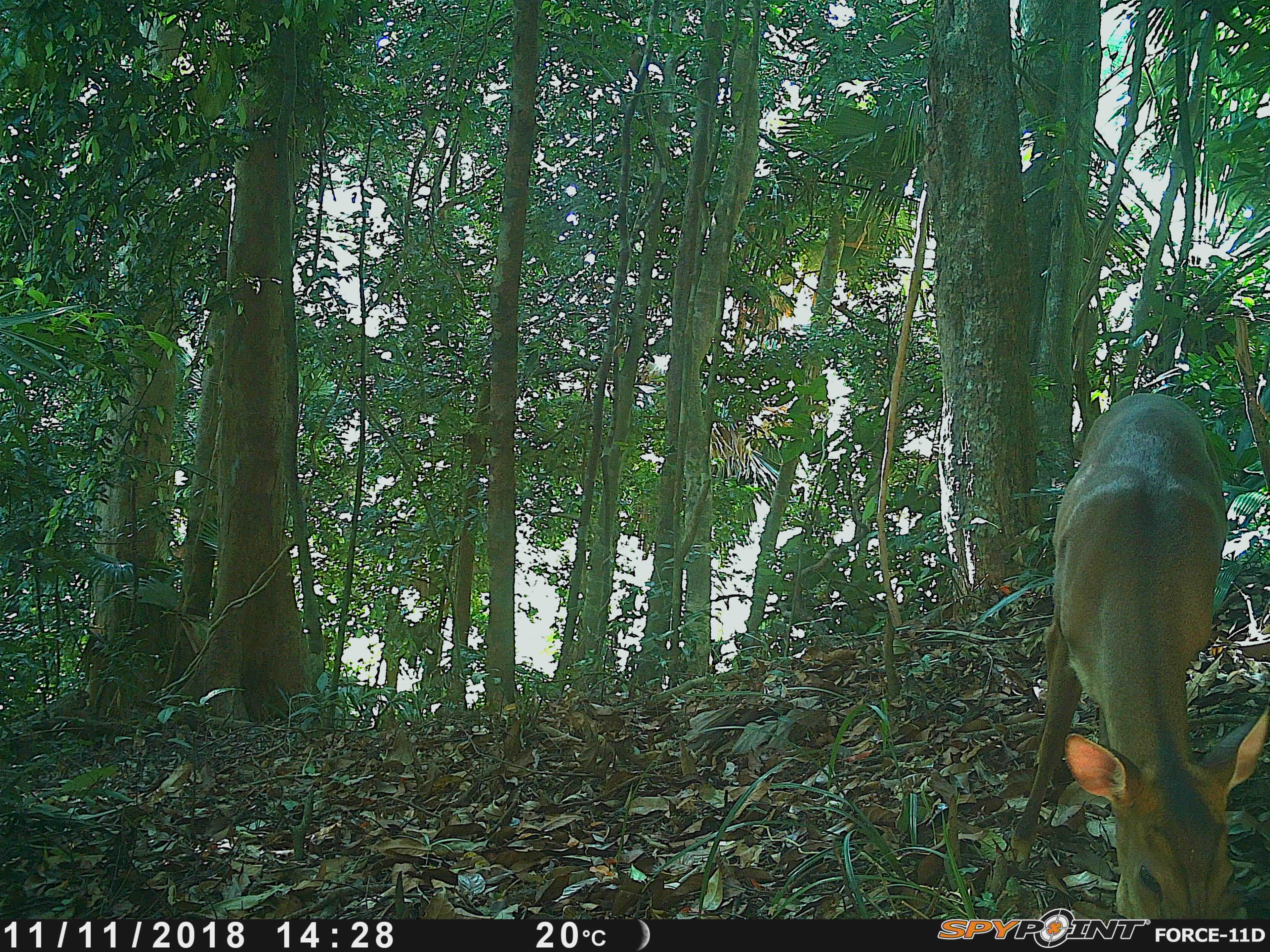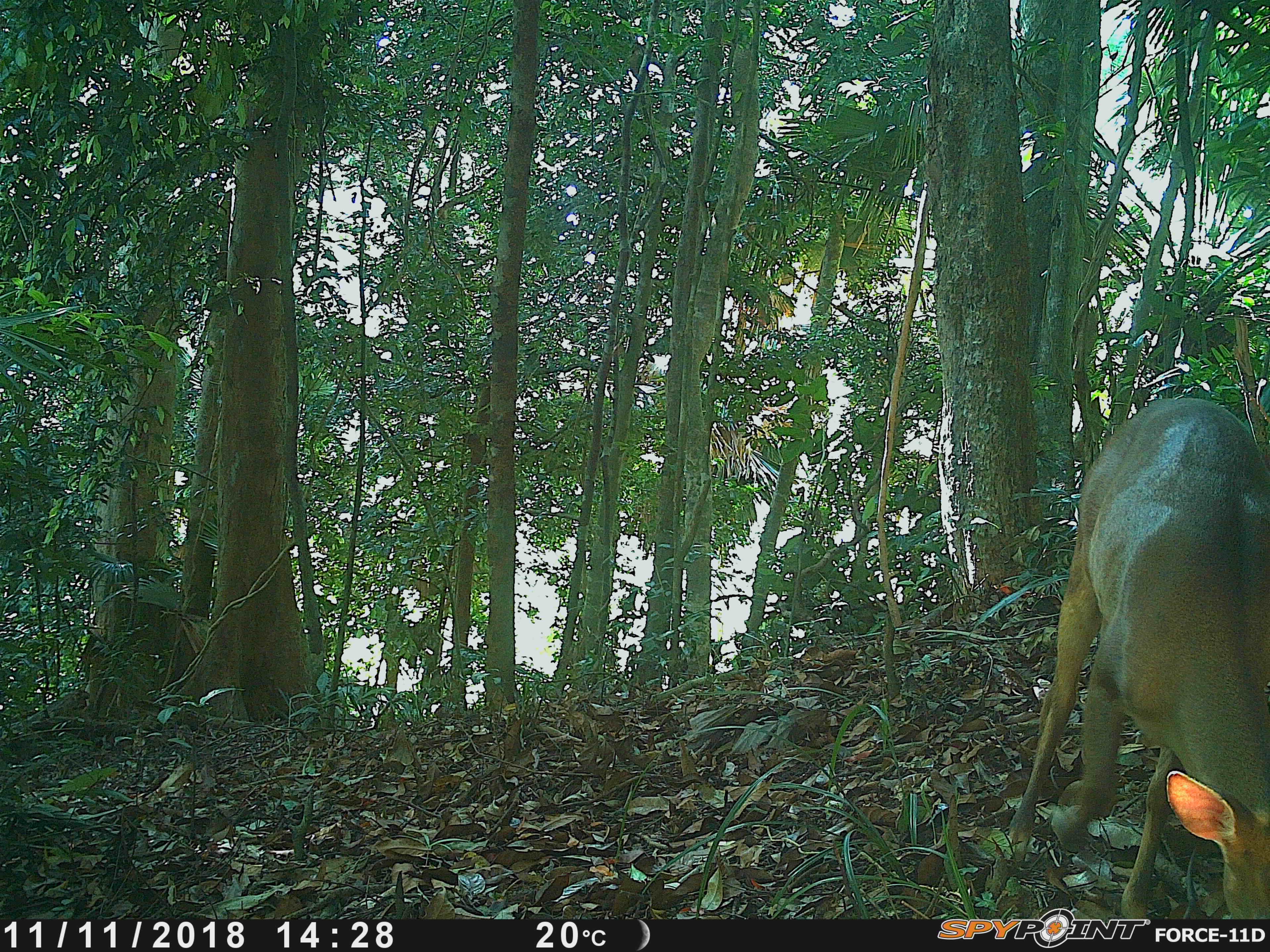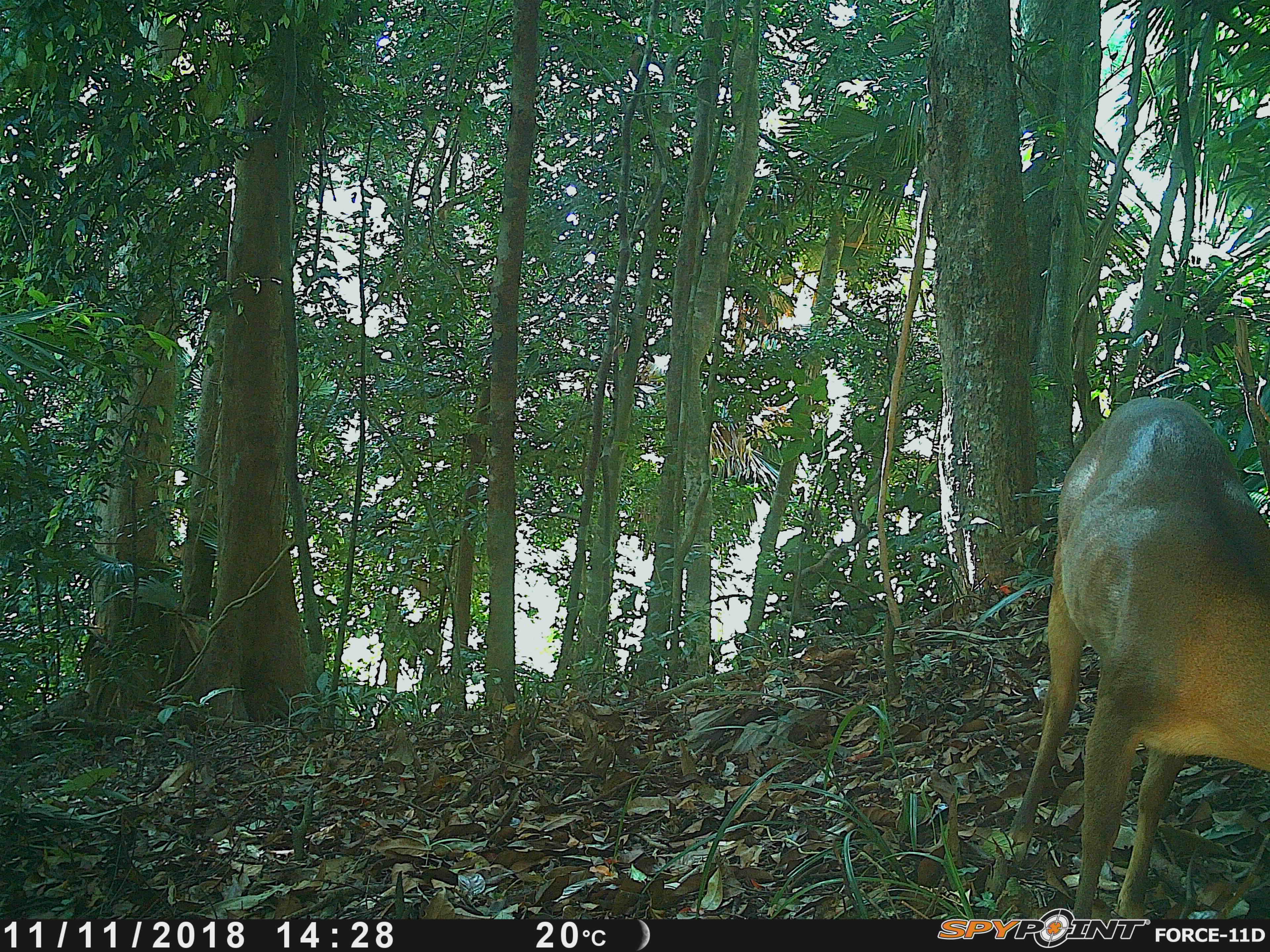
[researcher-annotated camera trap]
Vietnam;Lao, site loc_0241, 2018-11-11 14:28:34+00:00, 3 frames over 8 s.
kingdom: Animalia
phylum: Chordata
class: Mammalia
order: Artiodactyla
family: Cervidae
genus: Muntiacus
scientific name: Muntiacus vuquangensis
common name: large-antlered muntjac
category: large antlered muntjac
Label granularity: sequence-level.